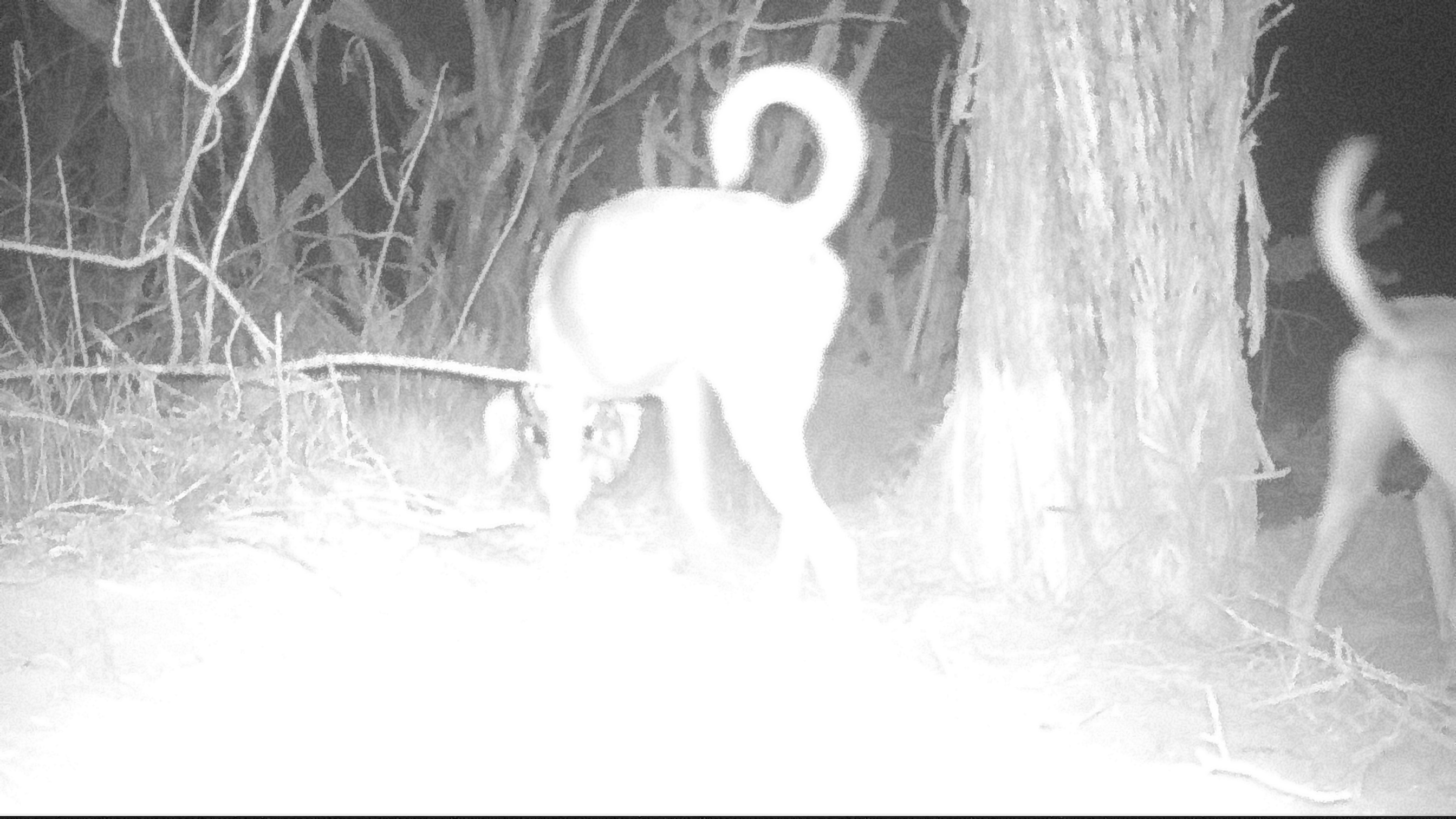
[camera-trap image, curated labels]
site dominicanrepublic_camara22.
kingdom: Animalia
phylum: Chordata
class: Mammalia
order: Carnivora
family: Canidae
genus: Canis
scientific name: Canis familiaris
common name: domestic dog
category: dog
Dog (domestic dog) (Canis familiaris).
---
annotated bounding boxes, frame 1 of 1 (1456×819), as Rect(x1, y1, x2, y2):
dog: Rect(487, 53, 882, 619); Rect(1287, 132, 1455, 690)